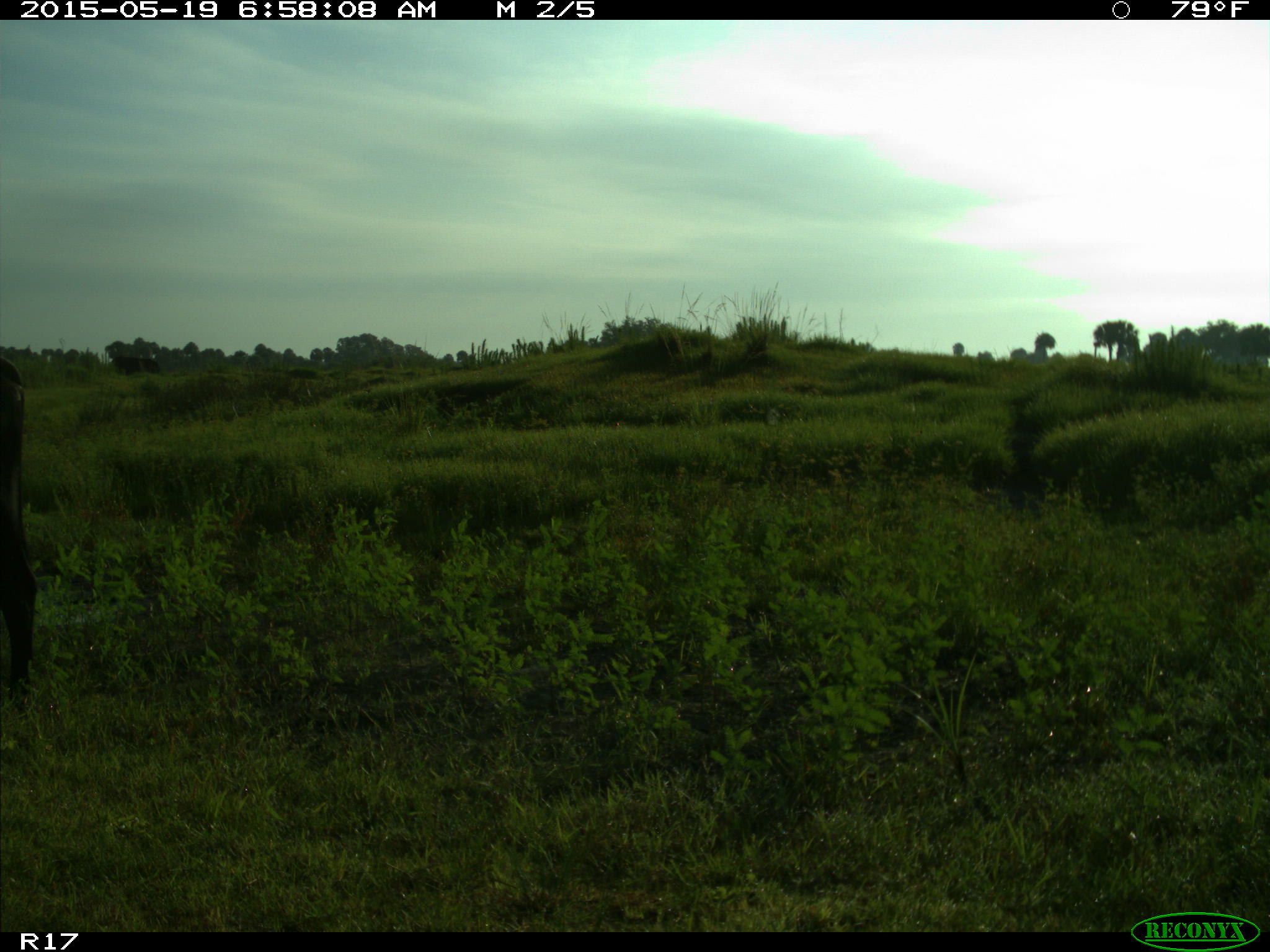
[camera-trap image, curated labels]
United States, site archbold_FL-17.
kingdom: Animalia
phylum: Chordata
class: Mammalia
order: Artiodactyla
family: Bovidae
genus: Bos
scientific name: Bos taurus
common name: domestic cow